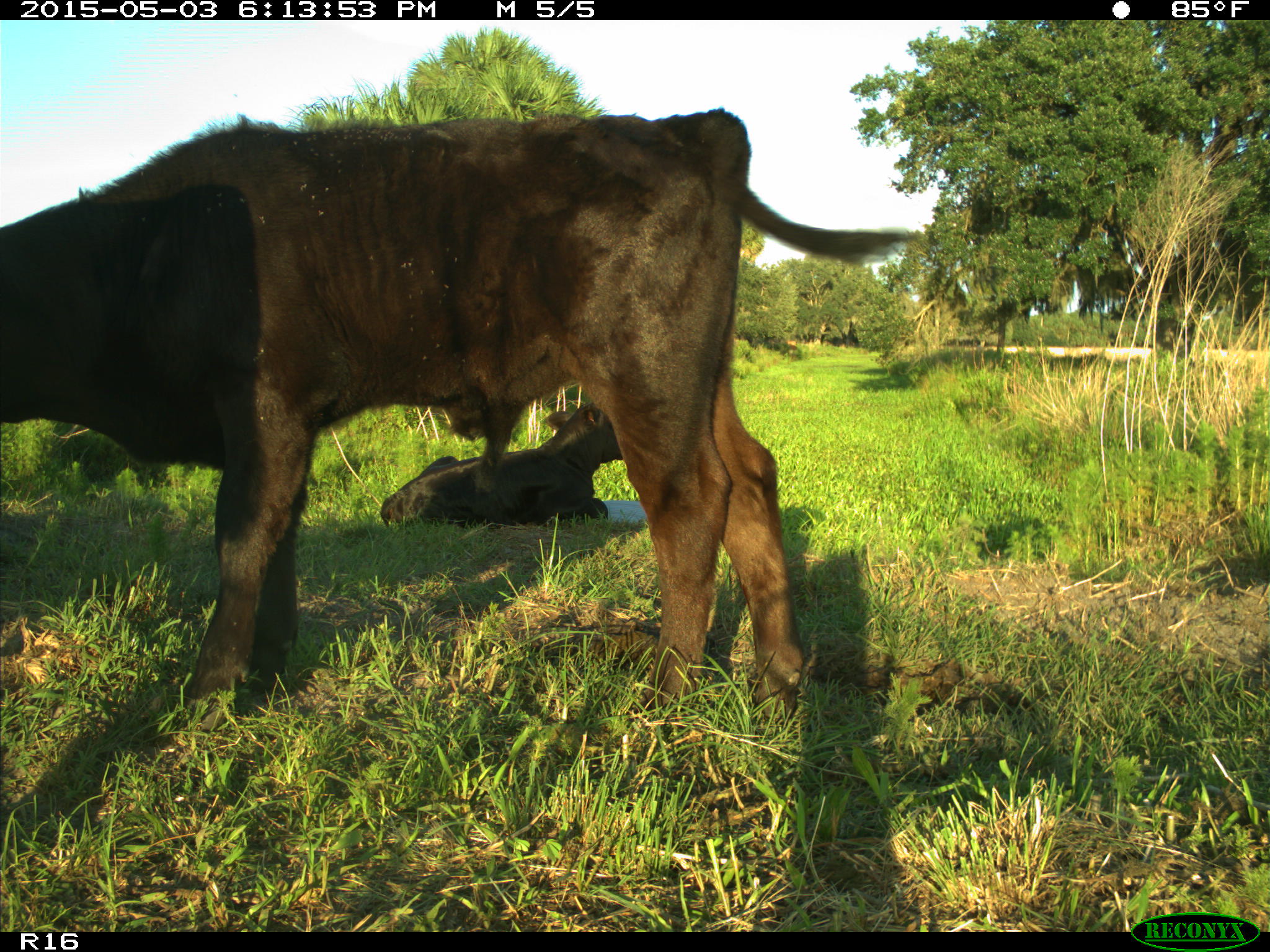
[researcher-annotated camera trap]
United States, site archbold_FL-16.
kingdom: Animalia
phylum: Chordata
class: Mammalia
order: Artiodactyla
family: Bovidae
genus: Bos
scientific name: Bos taurus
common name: domestic cow